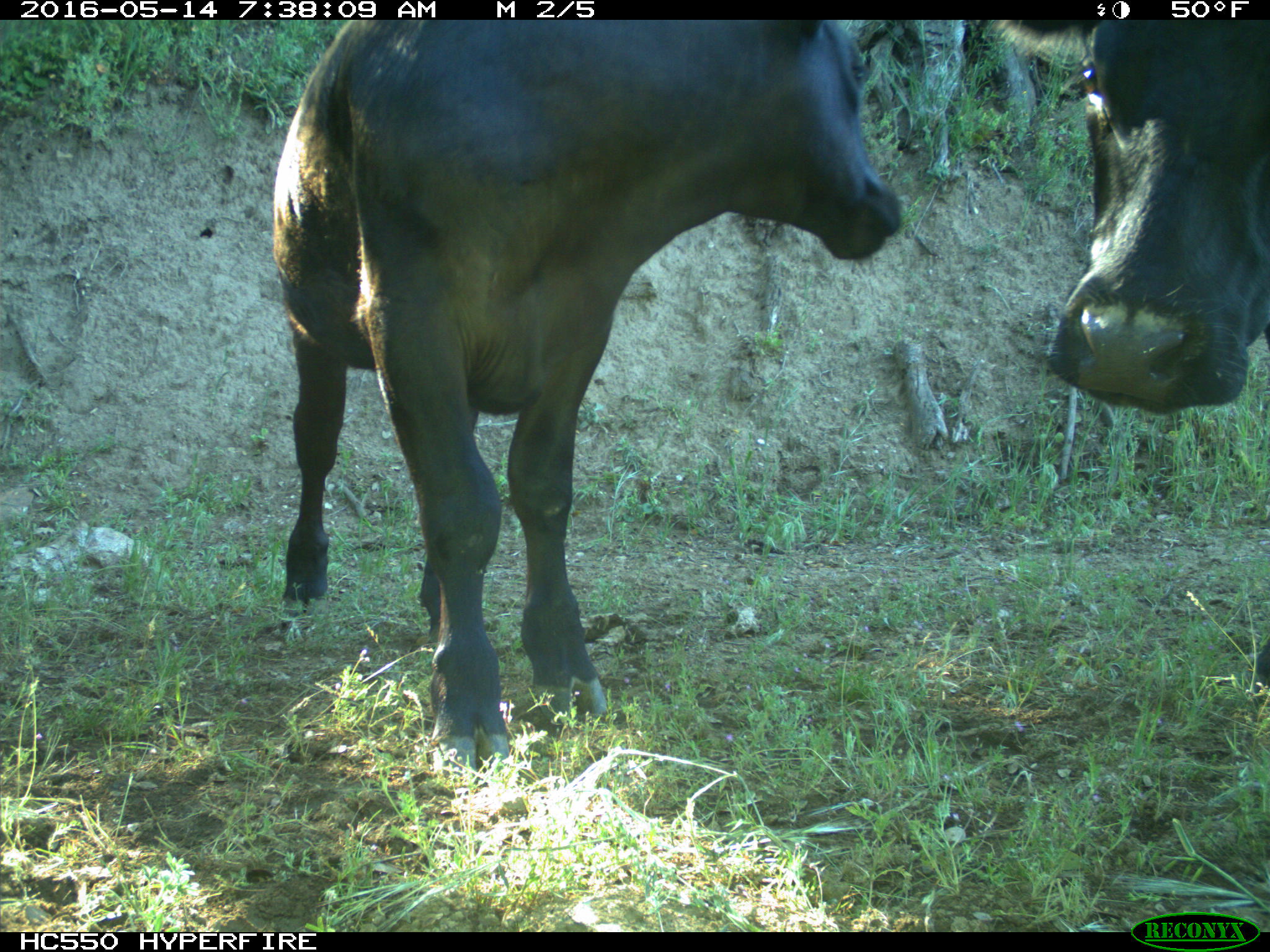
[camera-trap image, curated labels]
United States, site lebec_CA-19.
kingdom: Animalia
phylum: Chordata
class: Mammalia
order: Artiodactyla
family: Bovidae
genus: Bos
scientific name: Bos taurus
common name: domestic cow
Bos taurus (domestic cow).